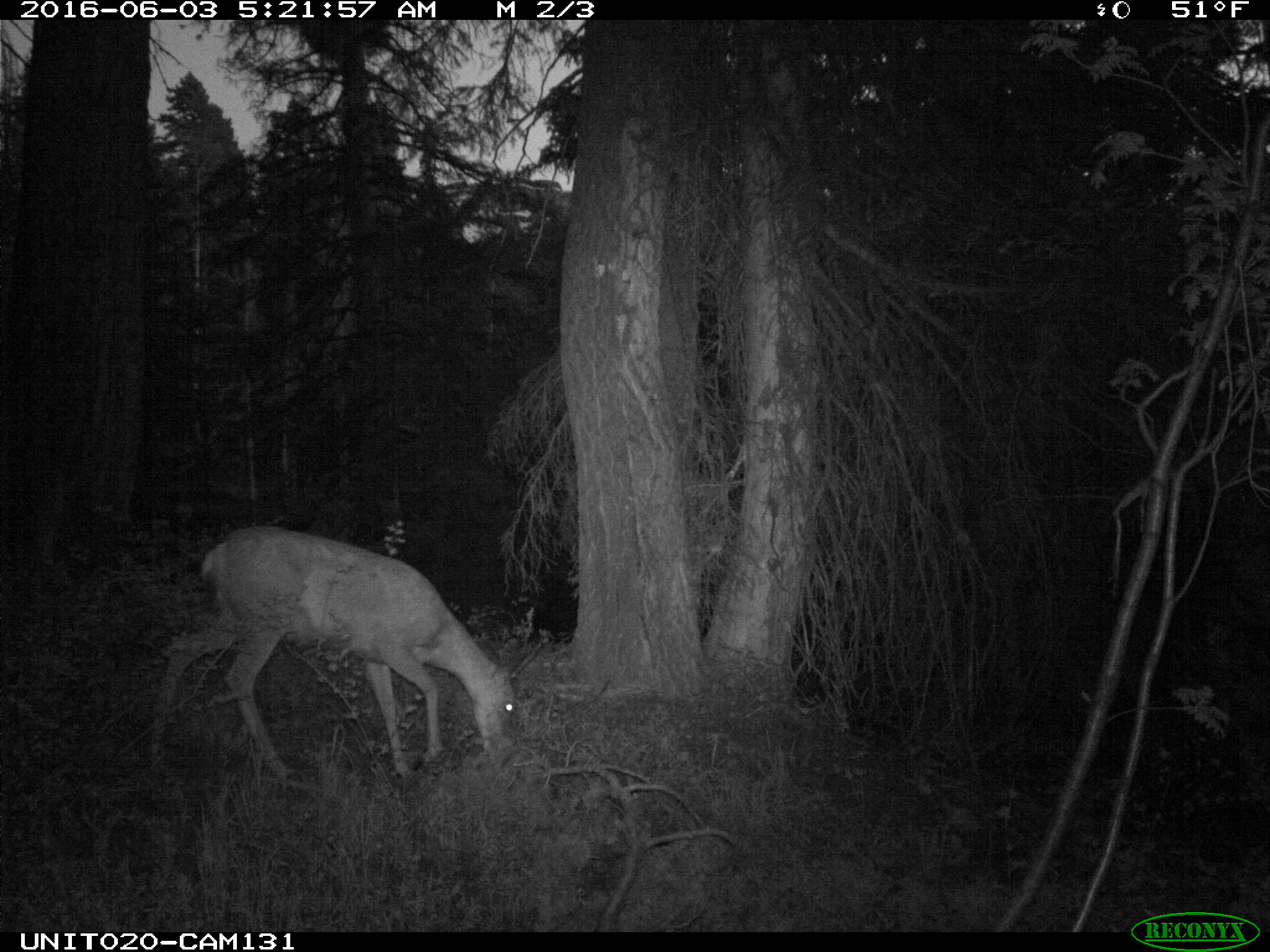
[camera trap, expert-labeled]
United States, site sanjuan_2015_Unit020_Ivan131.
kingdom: Animalia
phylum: Chordata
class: Mammalia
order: Artiodactyla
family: Cervidae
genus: Odocoileus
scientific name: Odocoileus hemionus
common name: mule deer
Odocoileus hemionus (mule deer).